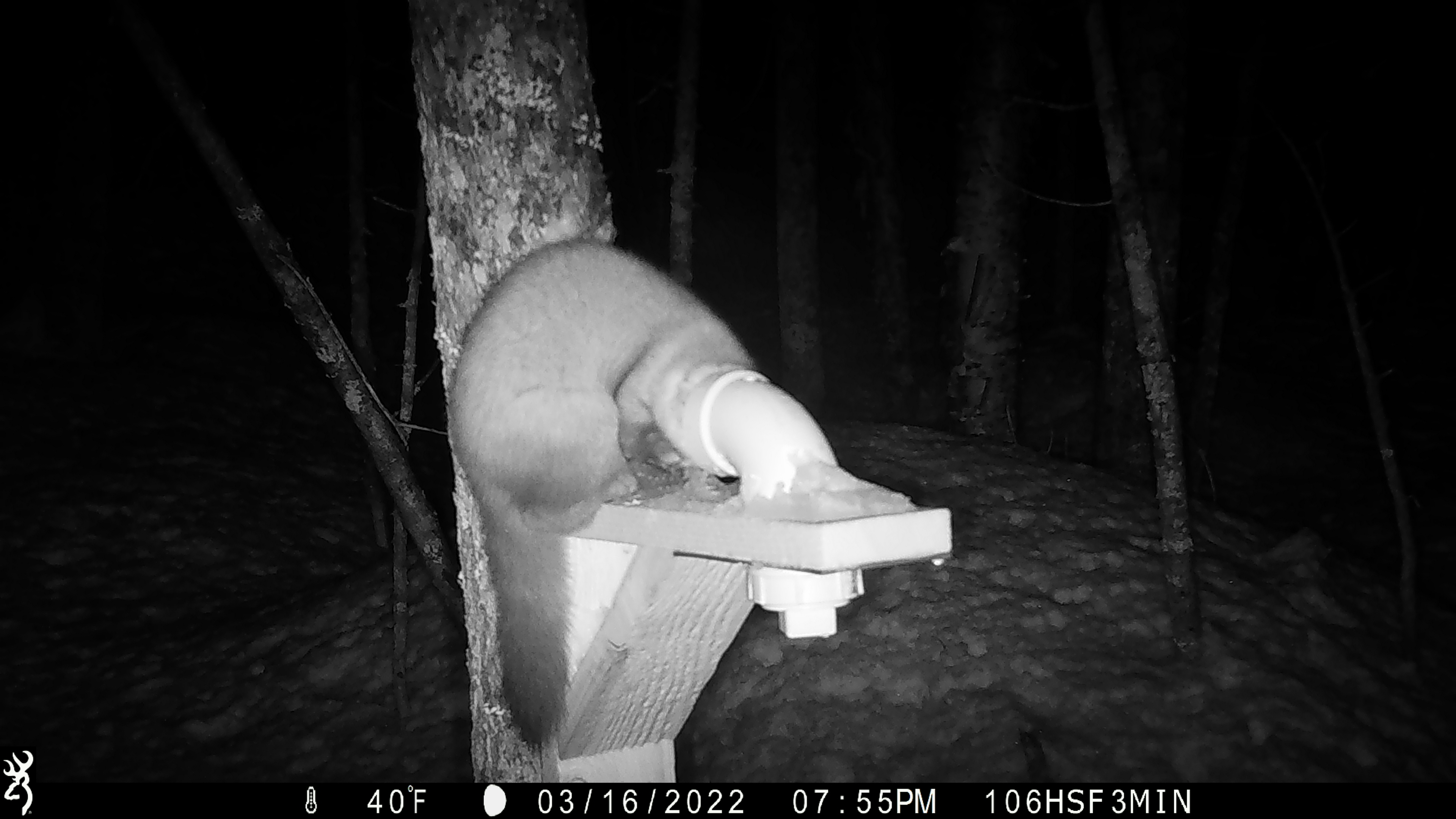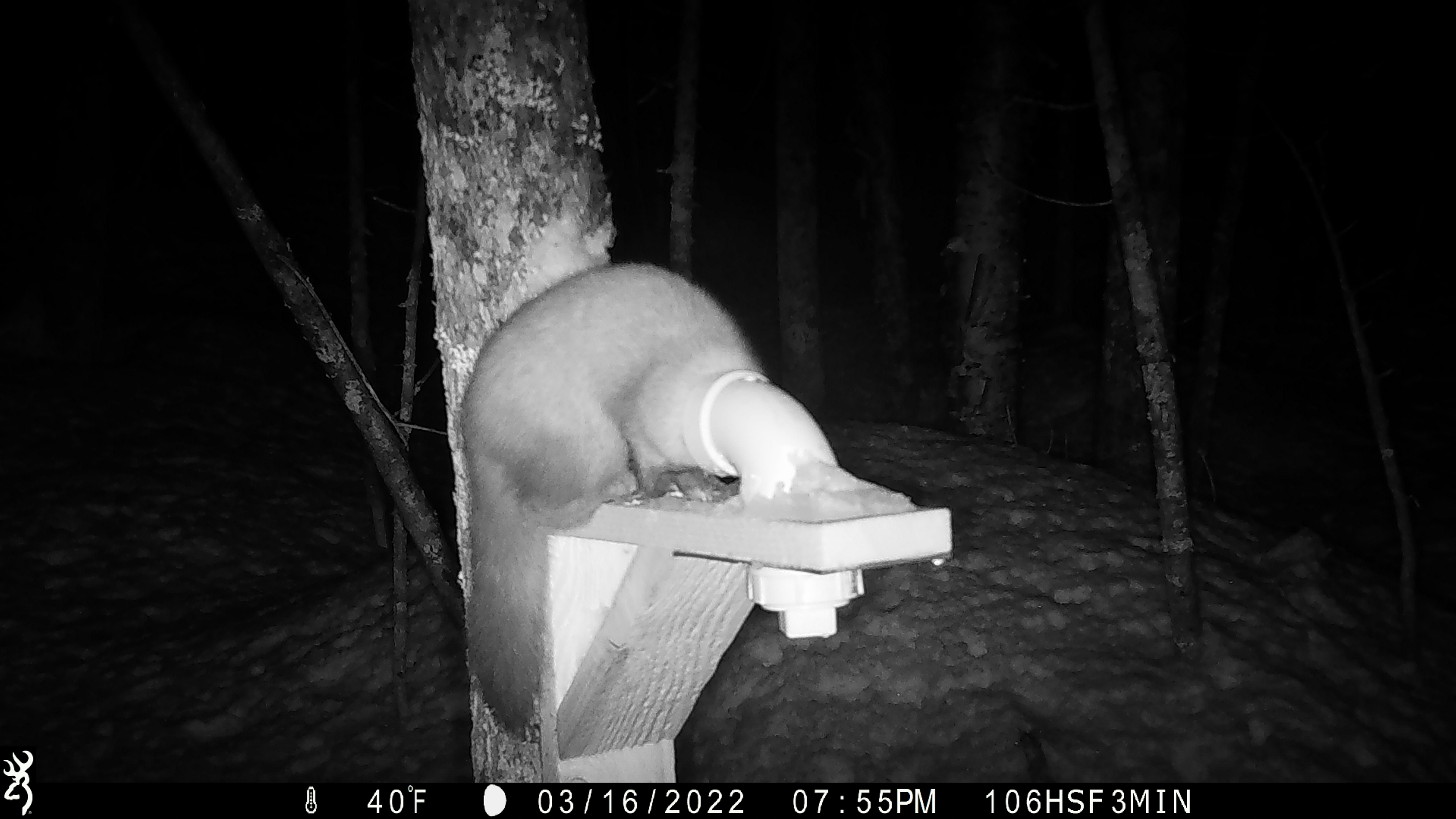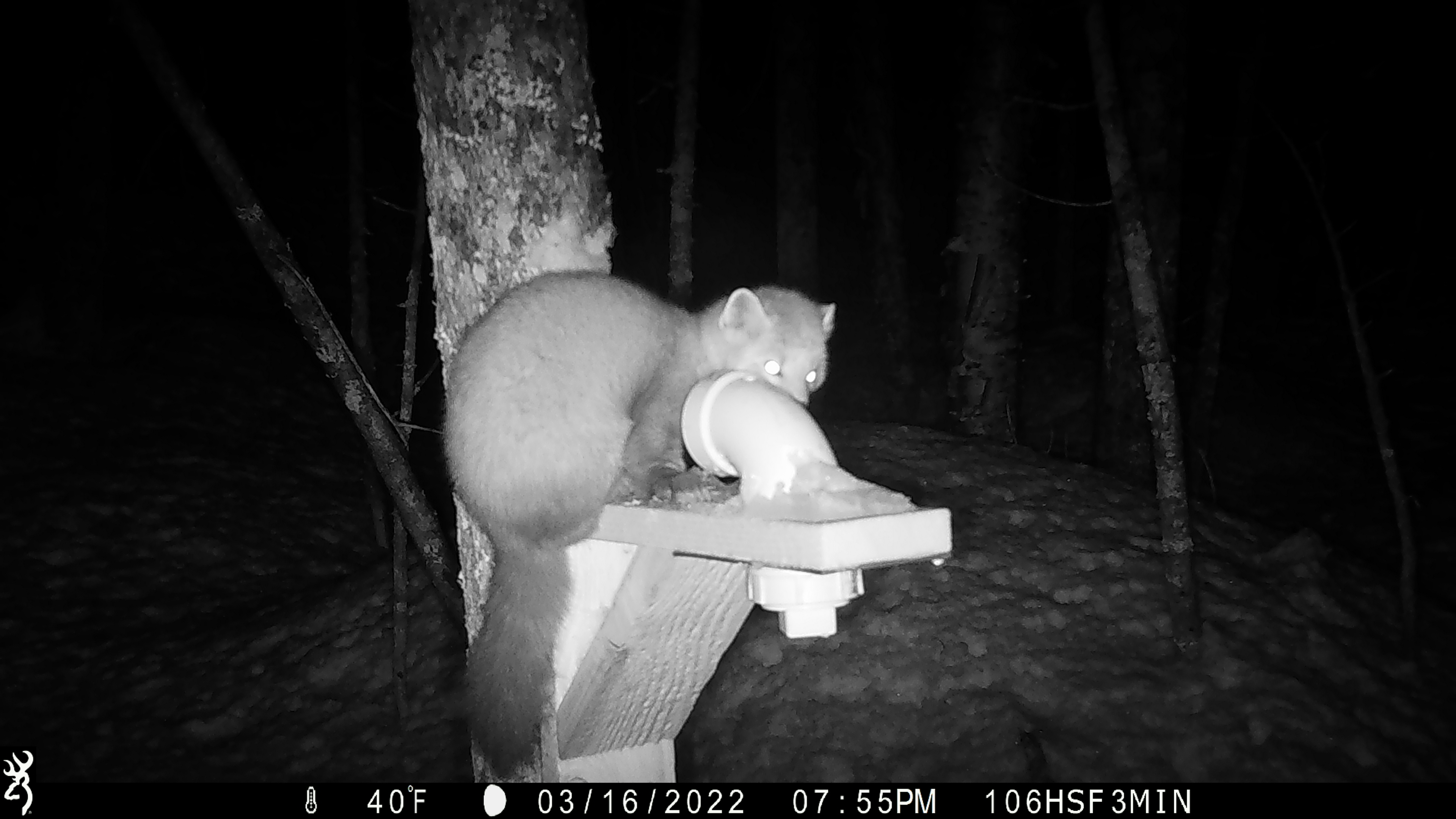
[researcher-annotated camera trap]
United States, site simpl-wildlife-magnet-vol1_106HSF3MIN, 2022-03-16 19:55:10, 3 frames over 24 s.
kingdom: Animalia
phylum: Chordata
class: Mammalia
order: Carnivora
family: Mustelidae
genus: Martes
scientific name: Martes americana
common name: american marten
American marten (Martes americana).